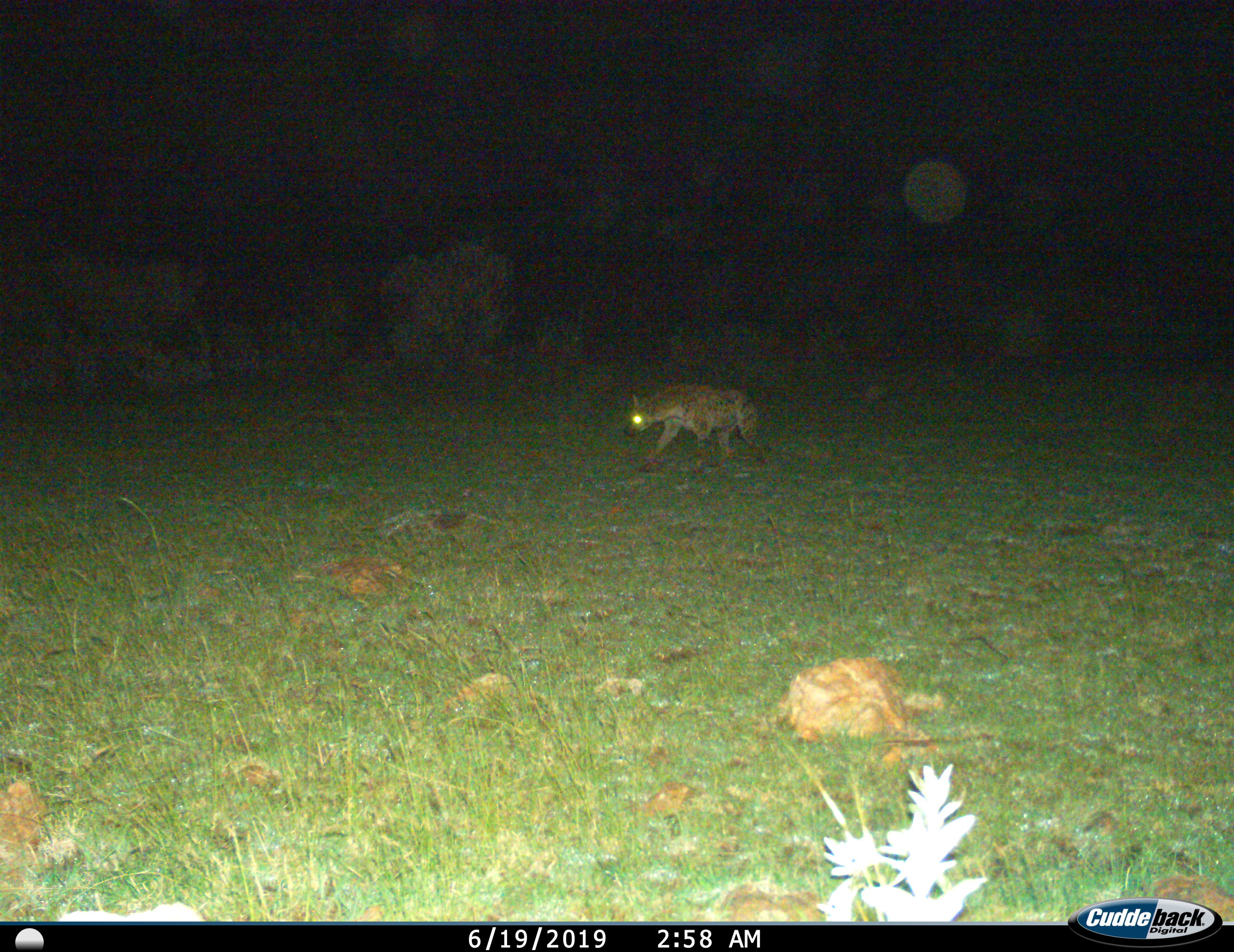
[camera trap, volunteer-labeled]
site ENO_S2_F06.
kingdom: Animalia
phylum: Chordata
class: Mammalia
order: Carnivora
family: Hyaenidae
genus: Crocuta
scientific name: Crocuta crocuta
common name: spotted hyena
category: hyenaspotted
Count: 1.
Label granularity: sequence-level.